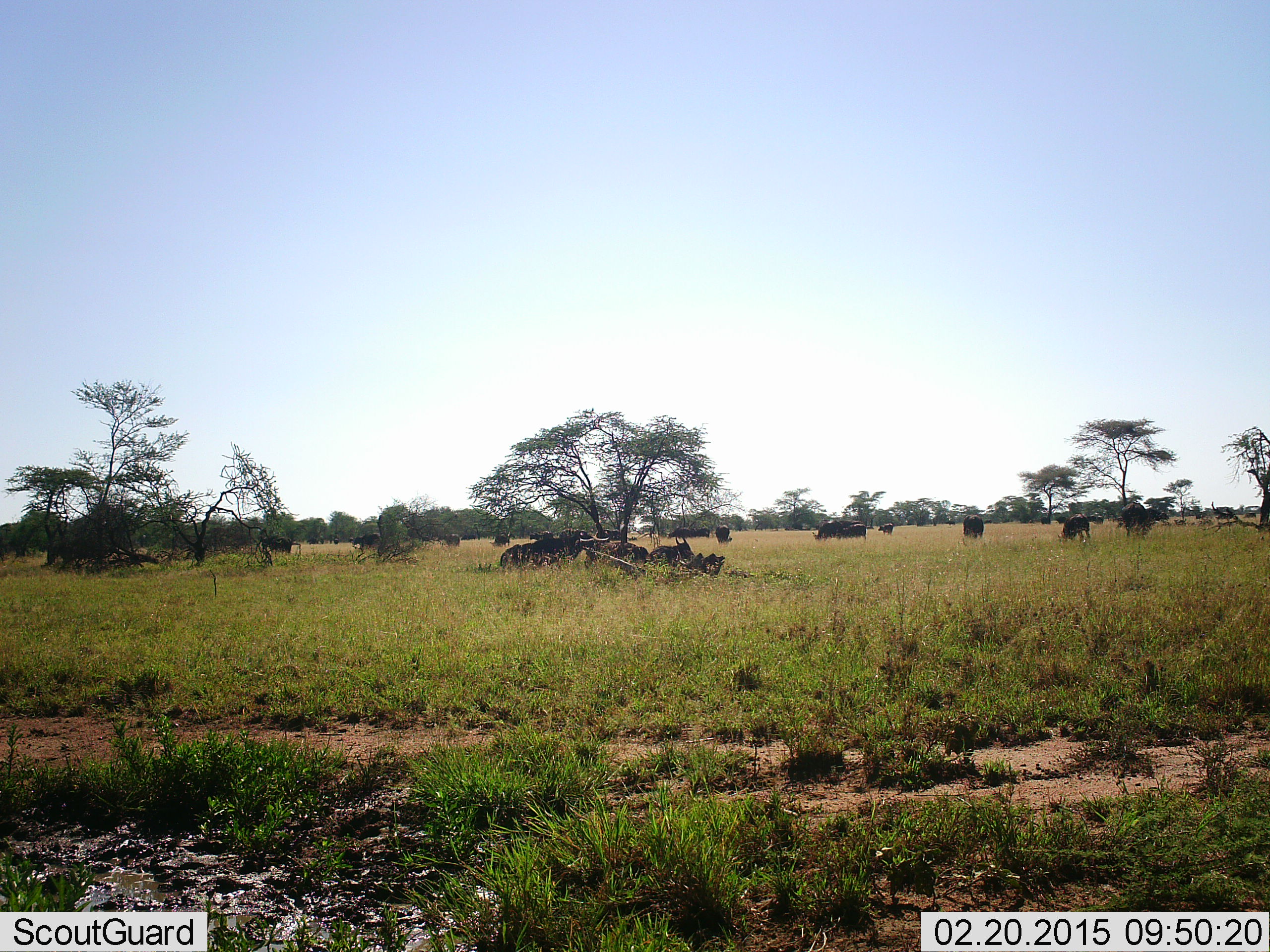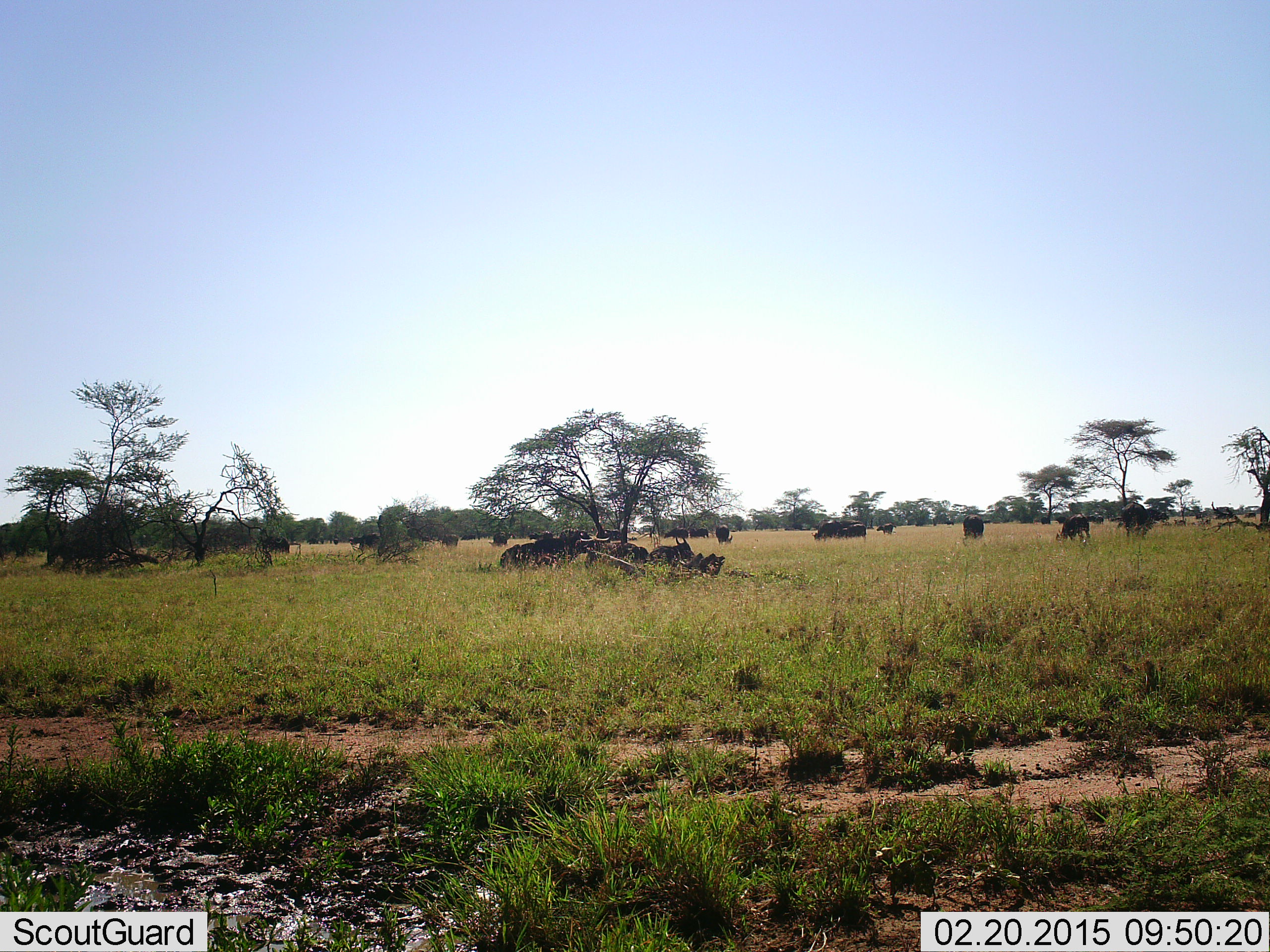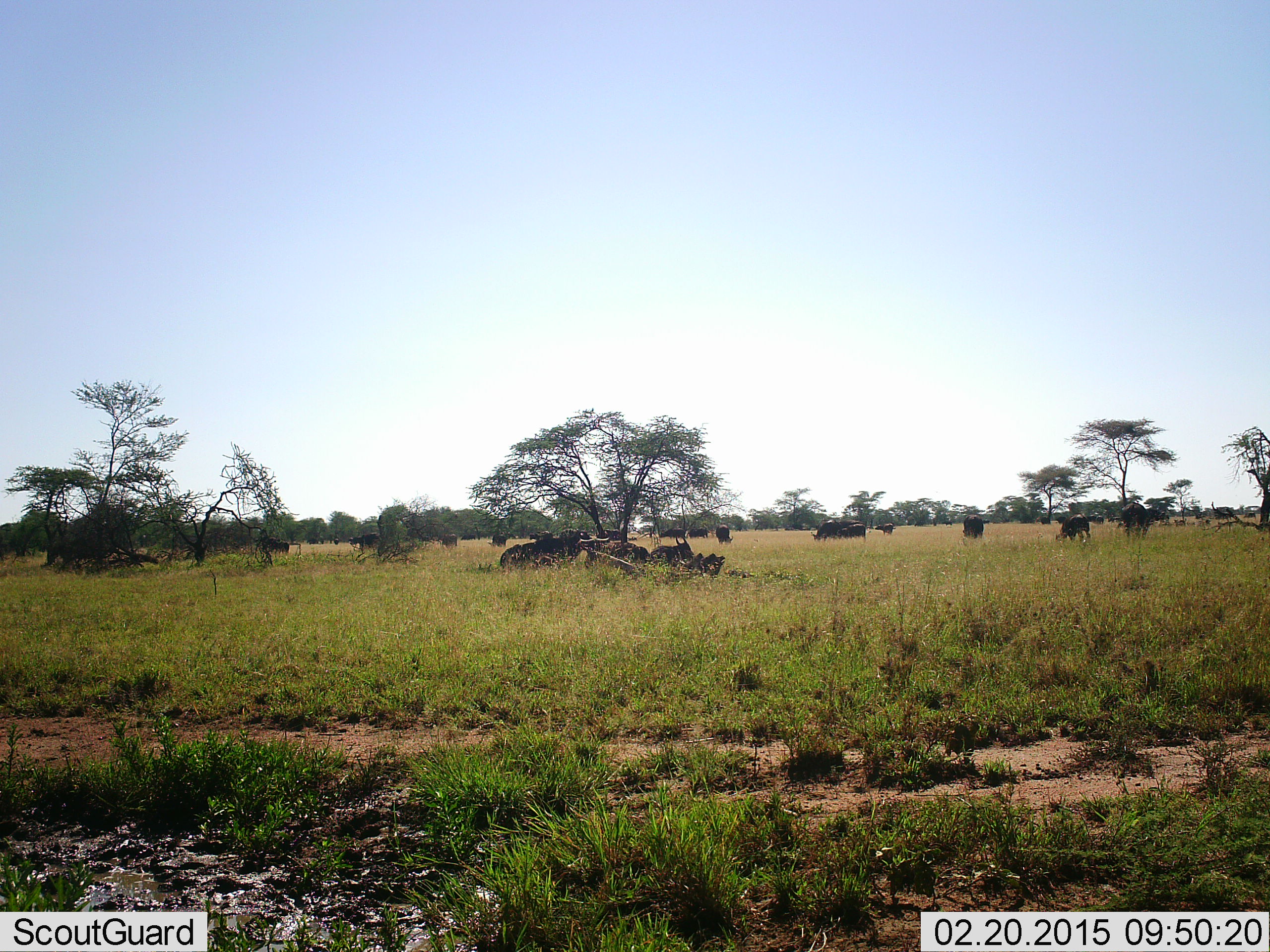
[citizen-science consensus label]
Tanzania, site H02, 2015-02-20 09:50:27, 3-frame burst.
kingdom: Animalia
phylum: Chordata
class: Mammalia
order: Artiodactyla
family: Bovidae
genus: Syncerus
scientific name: Syncerus caffer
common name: cape buffalo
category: buffalo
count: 11-50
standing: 80%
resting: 70%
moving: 30%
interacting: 10%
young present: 0%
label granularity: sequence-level